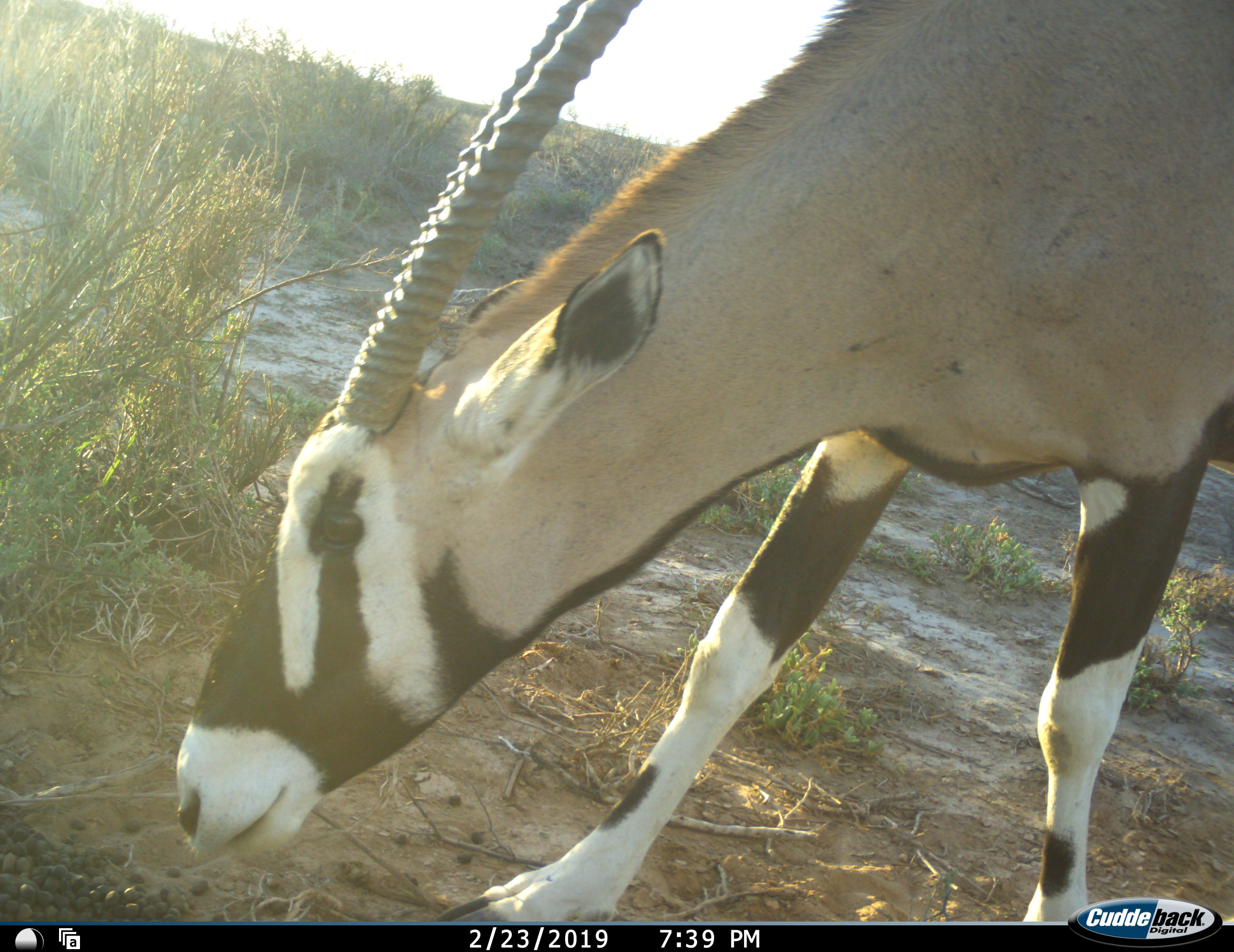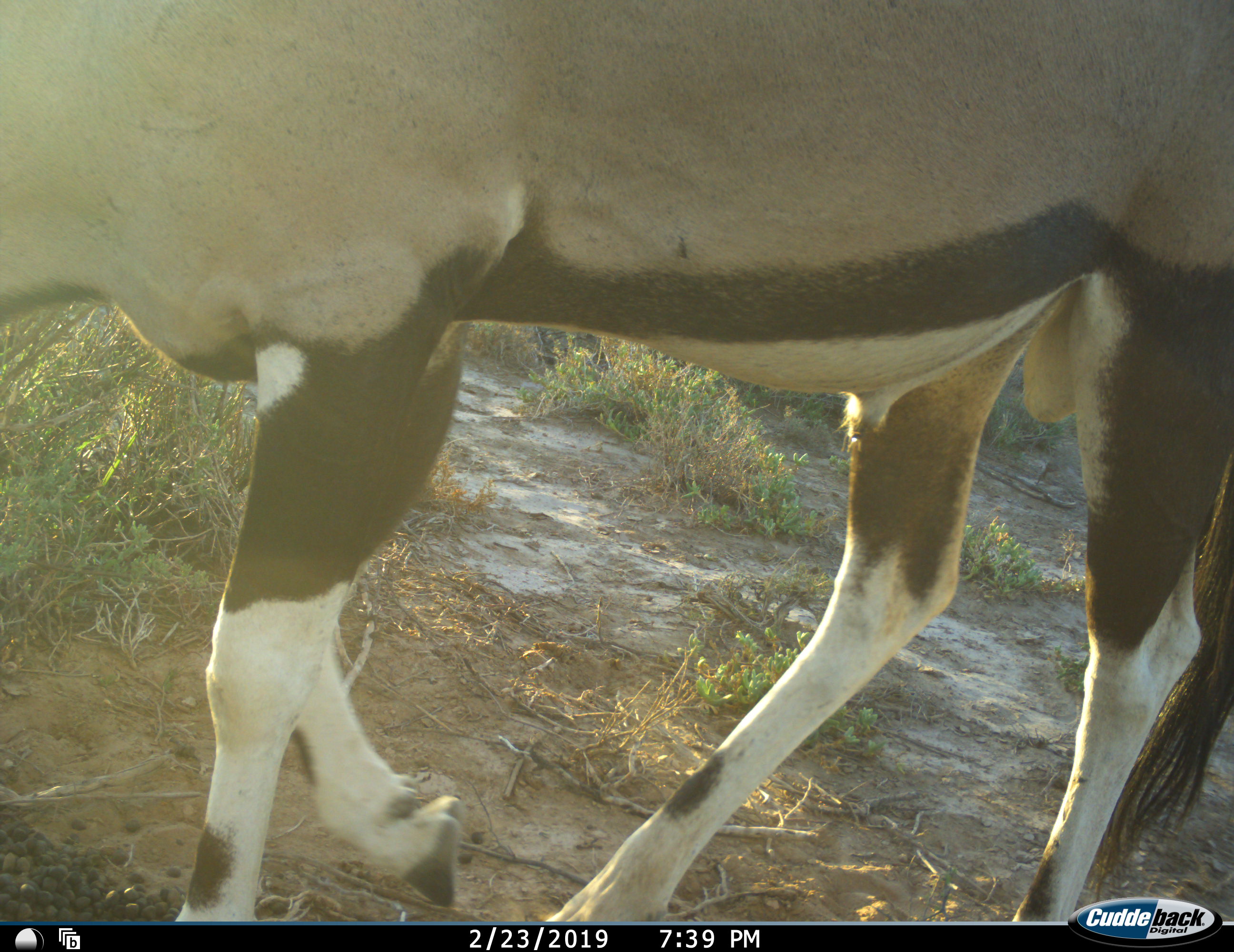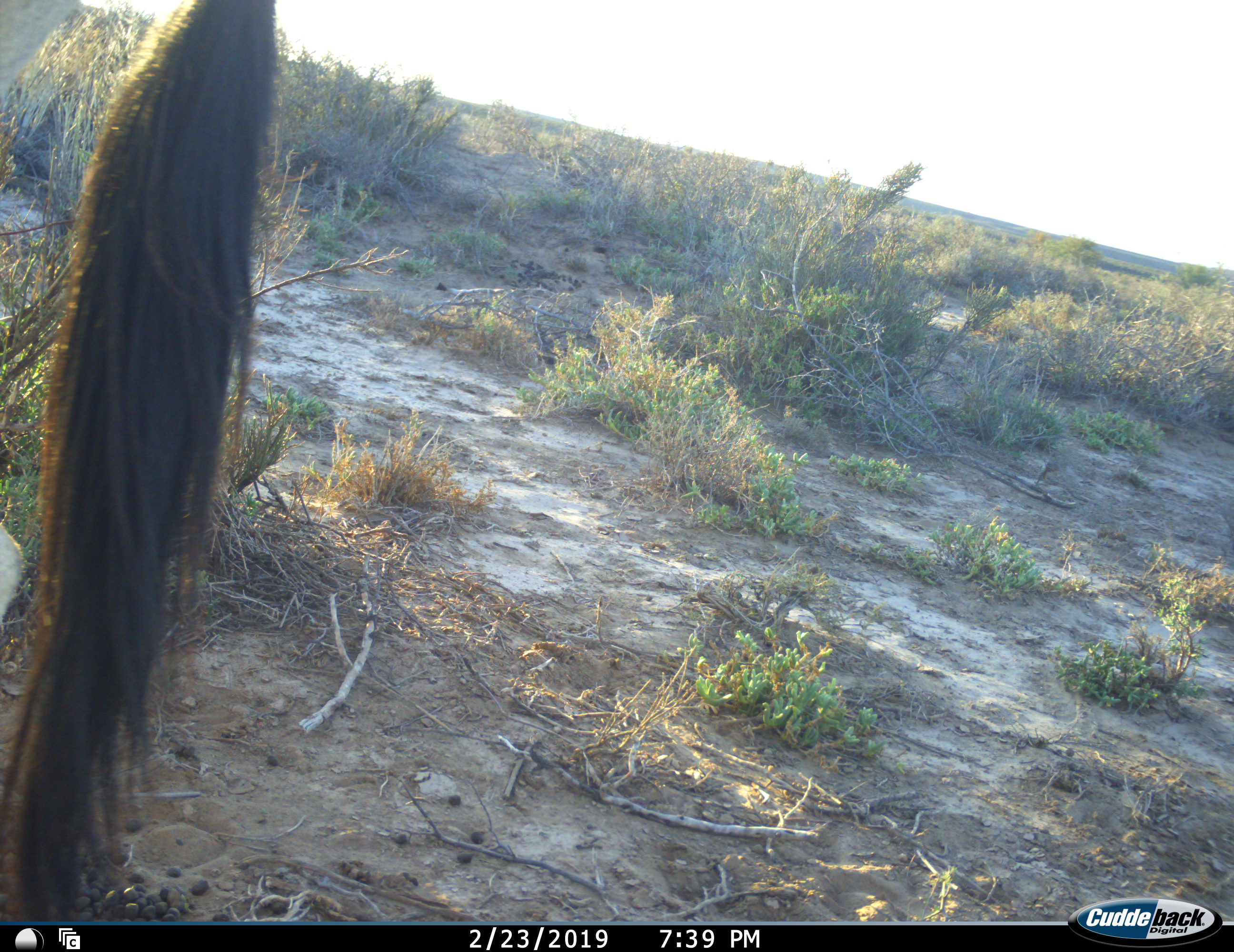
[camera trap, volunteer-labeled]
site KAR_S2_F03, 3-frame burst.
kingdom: Animalia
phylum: Chordata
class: Mammalia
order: Artiodactyla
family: Bovidae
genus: Oryx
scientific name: Oryx gazella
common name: gemsbok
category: oryx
Oryx (gemsbok) (Oryx gazella), count 1. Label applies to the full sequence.